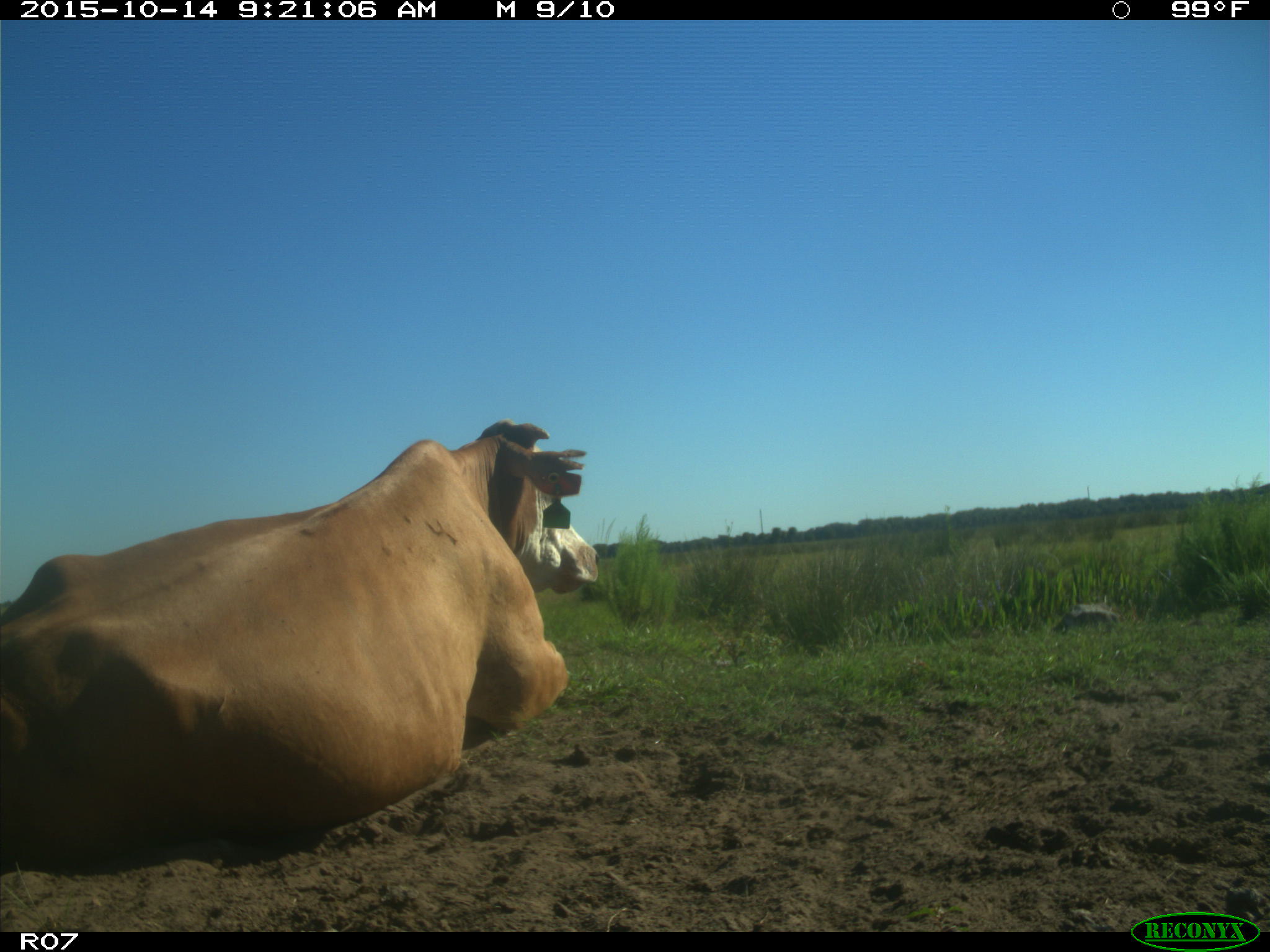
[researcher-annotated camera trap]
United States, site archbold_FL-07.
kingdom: Animalia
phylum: Chordata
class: Mammalia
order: Artiodactyla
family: Bovidae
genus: Bos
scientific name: Bos taurus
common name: domestic cow